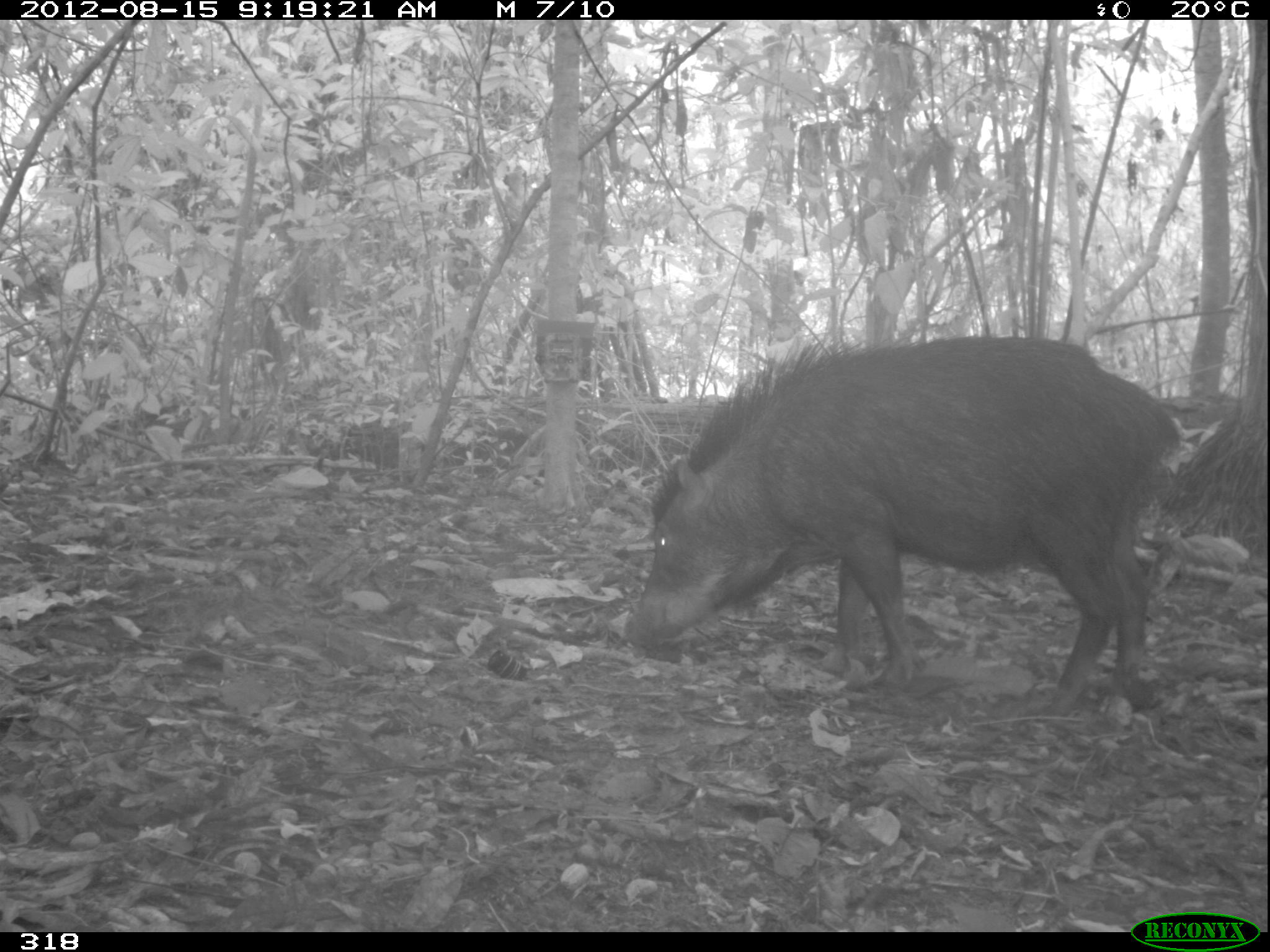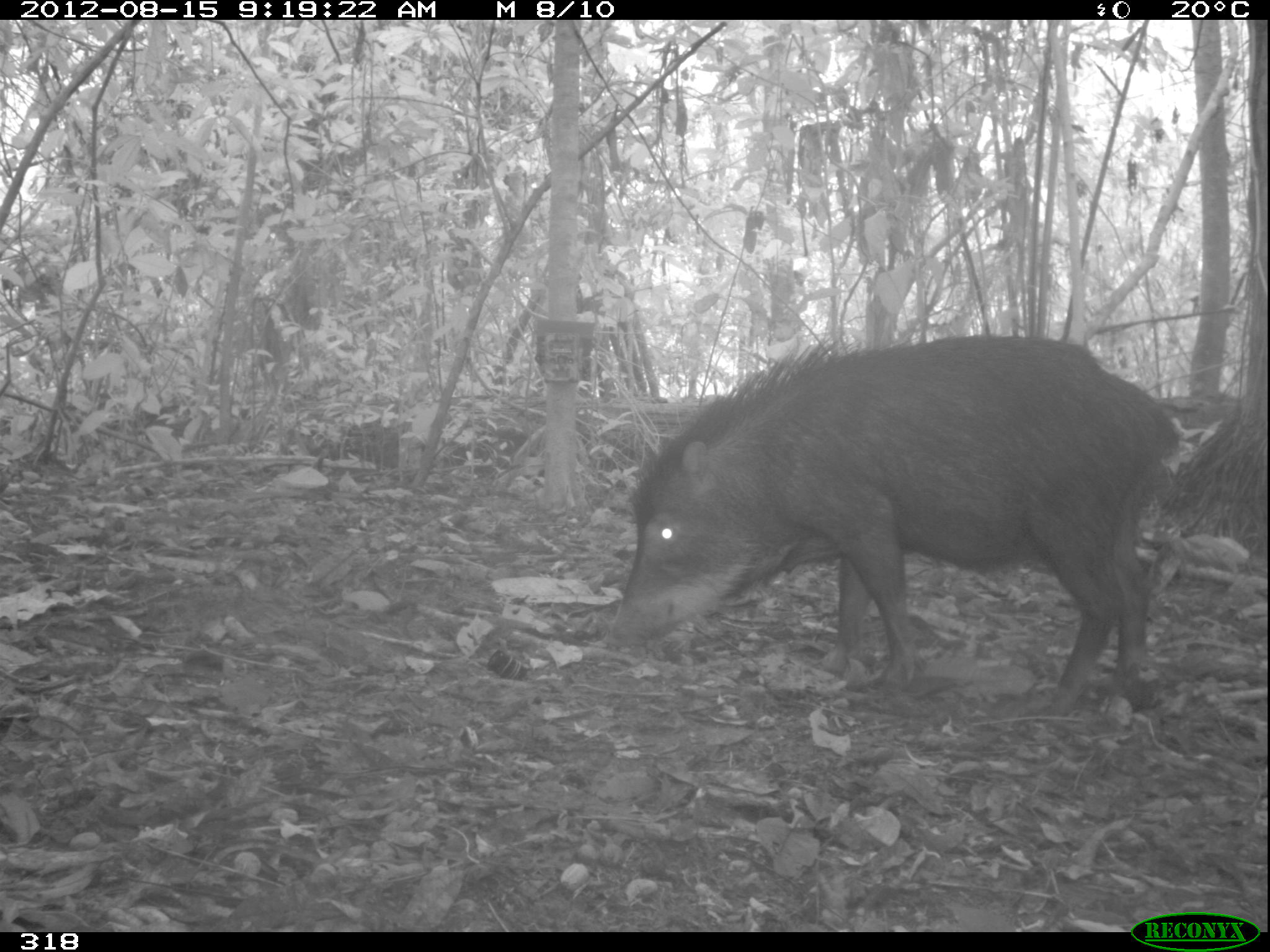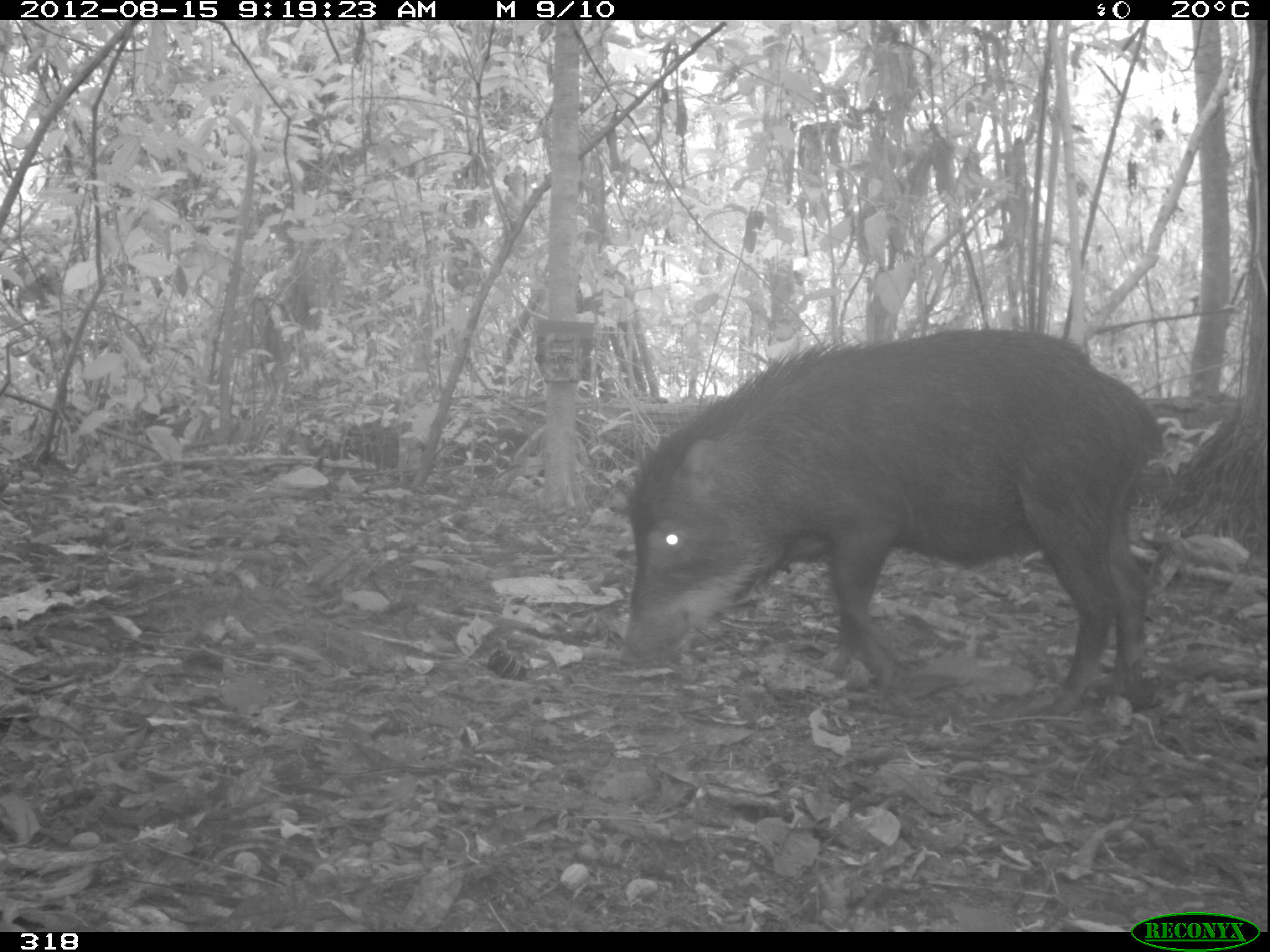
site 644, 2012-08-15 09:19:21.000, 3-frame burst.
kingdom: Animalia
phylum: Chordata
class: Mammalia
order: Artiodactyla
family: Tayassuidae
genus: Tayassu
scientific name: Tayassu pecari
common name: white-lipped peccary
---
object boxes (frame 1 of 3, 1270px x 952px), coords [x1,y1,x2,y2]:
tayassu pecari: [617,325,1188,730]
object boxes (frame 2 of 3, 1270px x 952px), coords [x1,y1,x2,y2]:
tayassu pecari: [598,325,1188,715]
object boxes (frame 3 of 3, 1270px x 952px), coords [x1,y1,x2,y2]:
tayassu pecari: [613,325,1169,723]